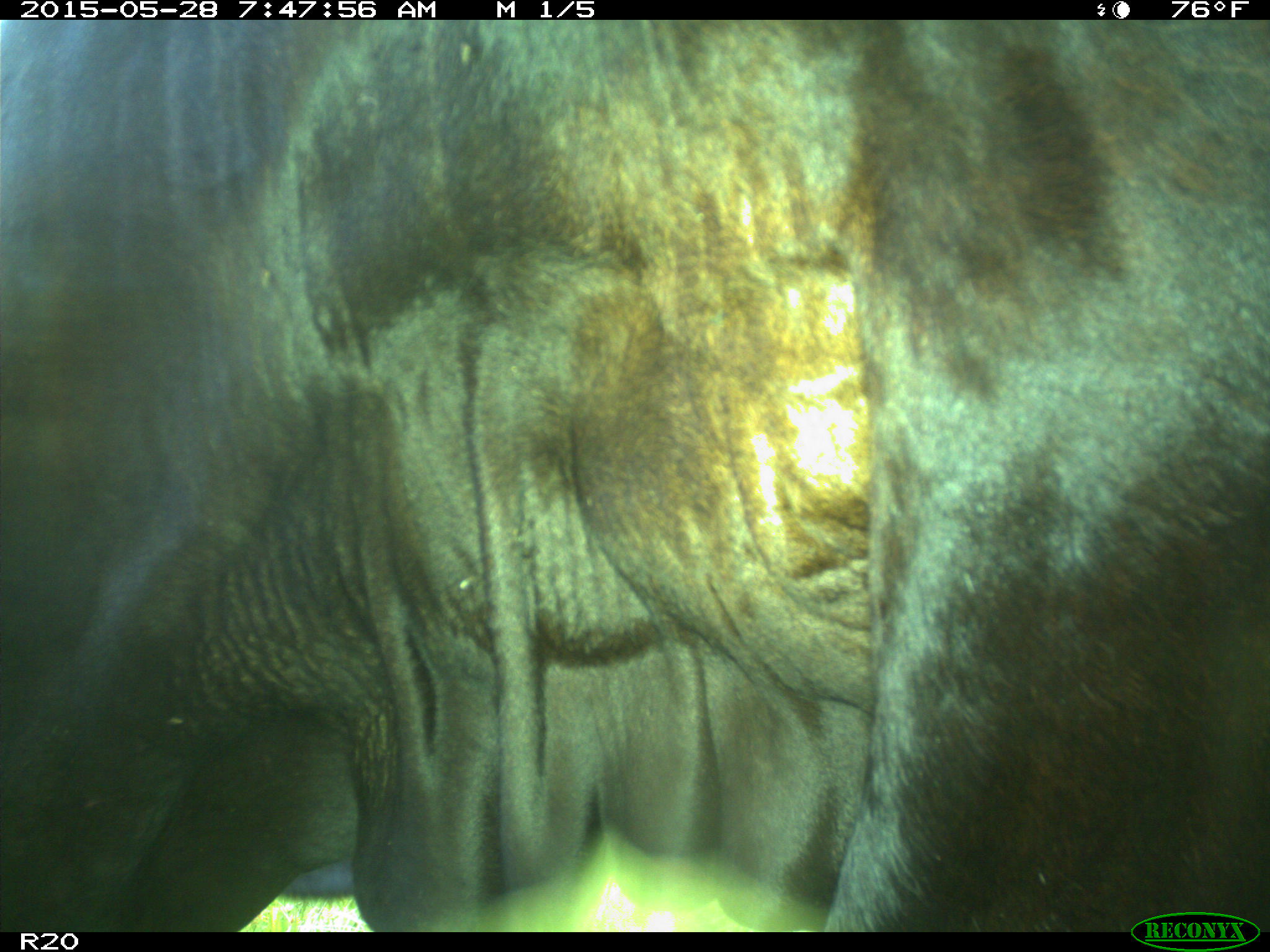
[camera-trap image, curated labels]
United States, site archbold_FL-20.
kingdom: Animalia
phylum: Chordata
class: Mammalia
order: Artiodactyla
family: Bovidae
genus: Bos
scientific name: Bos taurus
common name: domestic cow